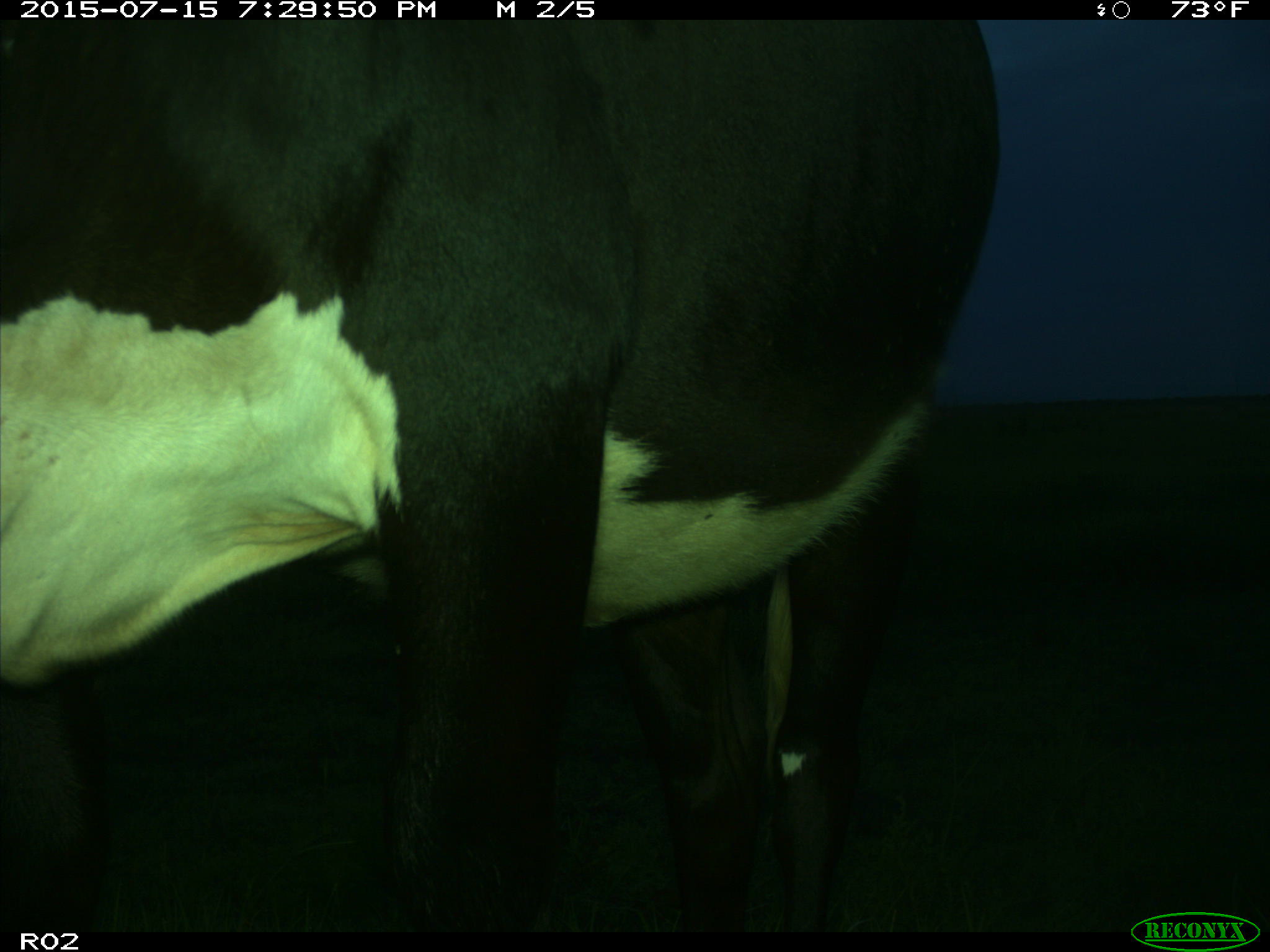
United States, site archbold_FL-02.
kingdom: Animalia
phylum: Chordata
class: Mammalia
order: Artiodactyla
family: Bovidae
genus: Bos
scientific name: Bos taurus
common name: domestic cow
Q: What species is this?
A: Bos taurus (domestic cow).